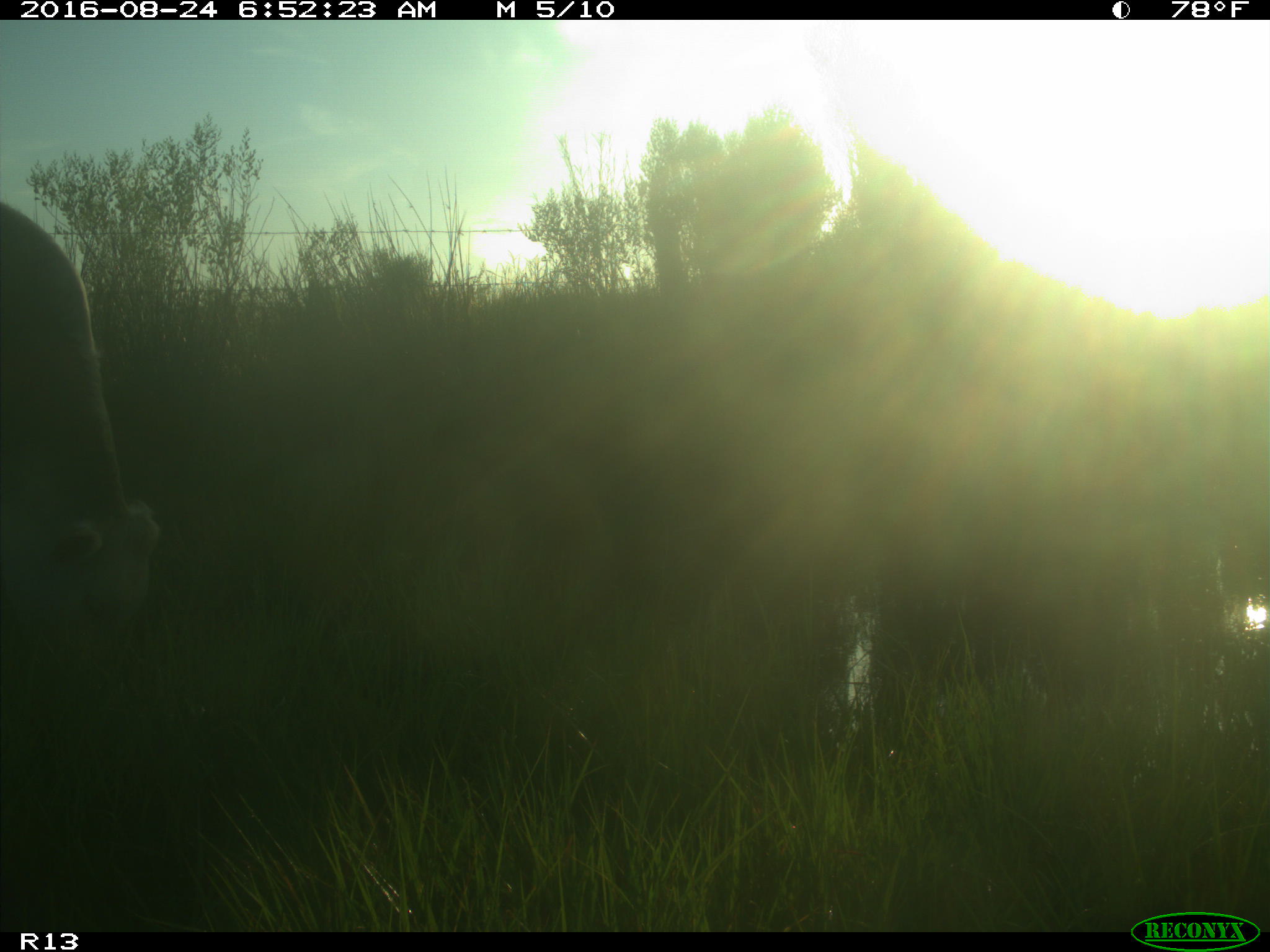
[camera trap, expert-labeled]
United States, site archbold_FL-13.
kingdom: Animalia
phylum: Chordata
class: Mammalia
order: Artiodactyla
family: Bovidae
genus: Bos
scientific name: Bos taurus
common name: domestic cow